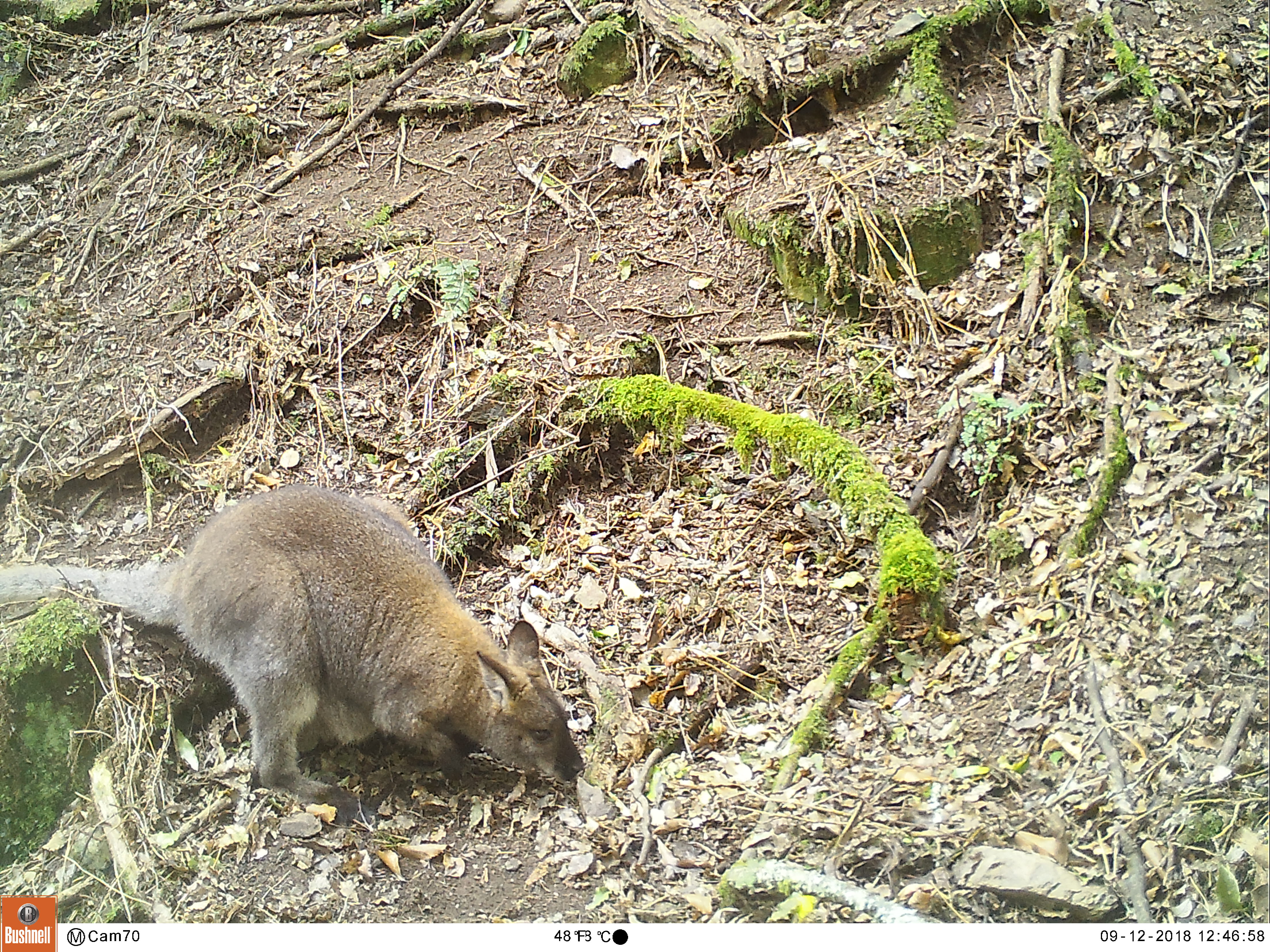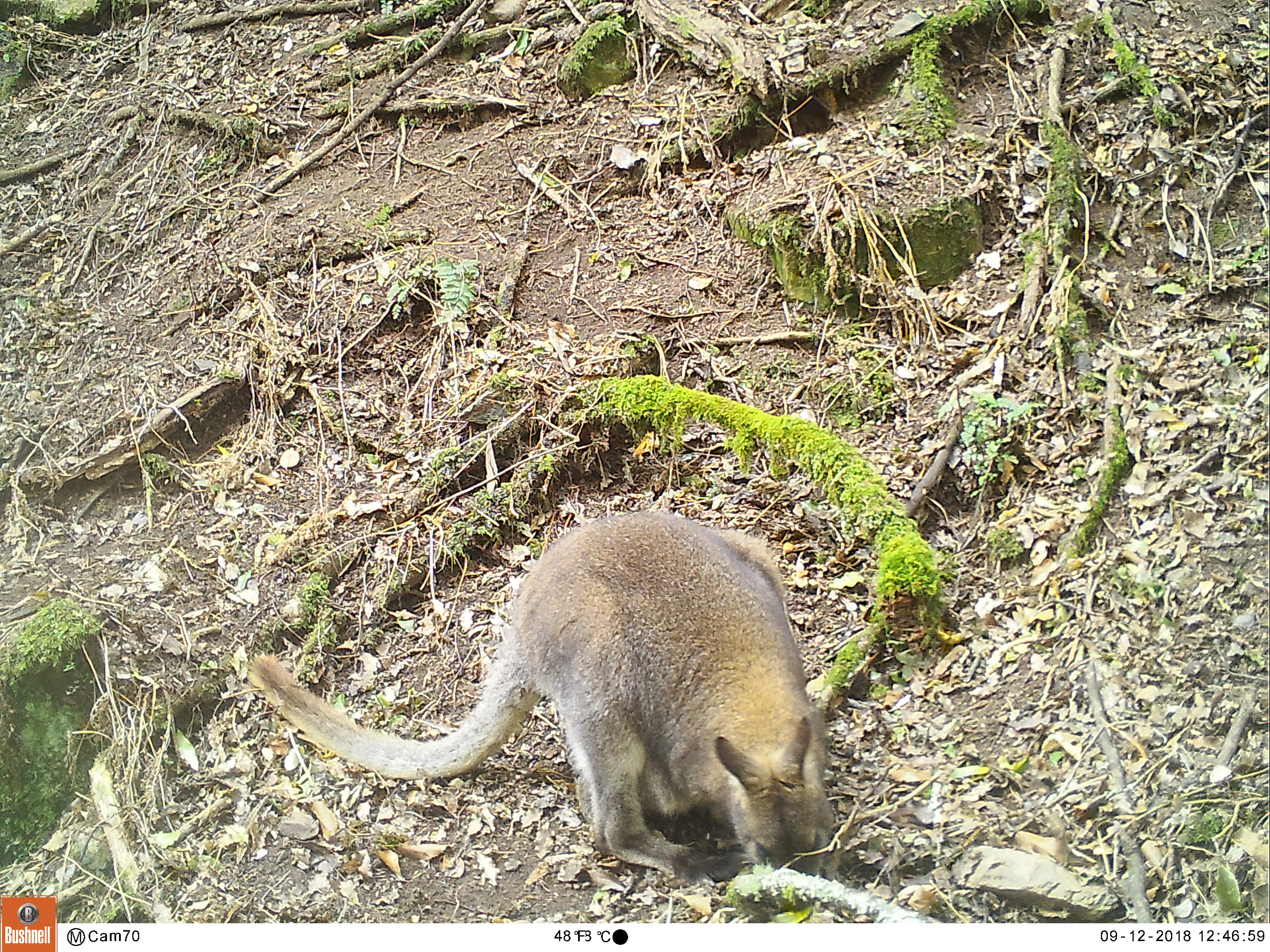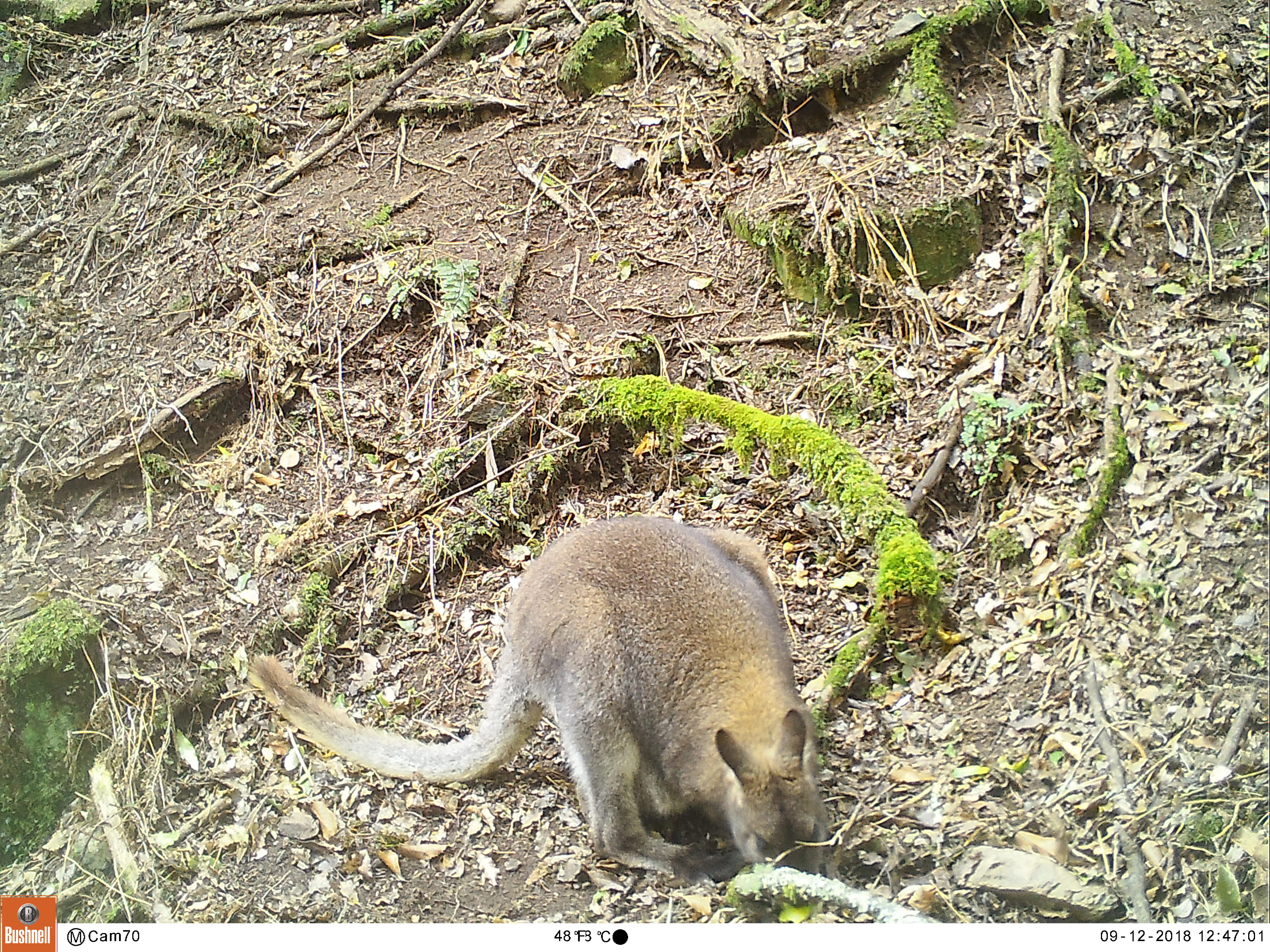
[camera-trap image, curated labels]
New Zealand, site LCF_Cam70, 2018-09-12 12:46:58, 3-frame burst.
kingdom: Animalia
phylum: Chordata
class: Mammalia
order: Diprotodontia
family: Macropodidae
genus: Notamacropus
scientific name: Notamacropus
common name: wallaby